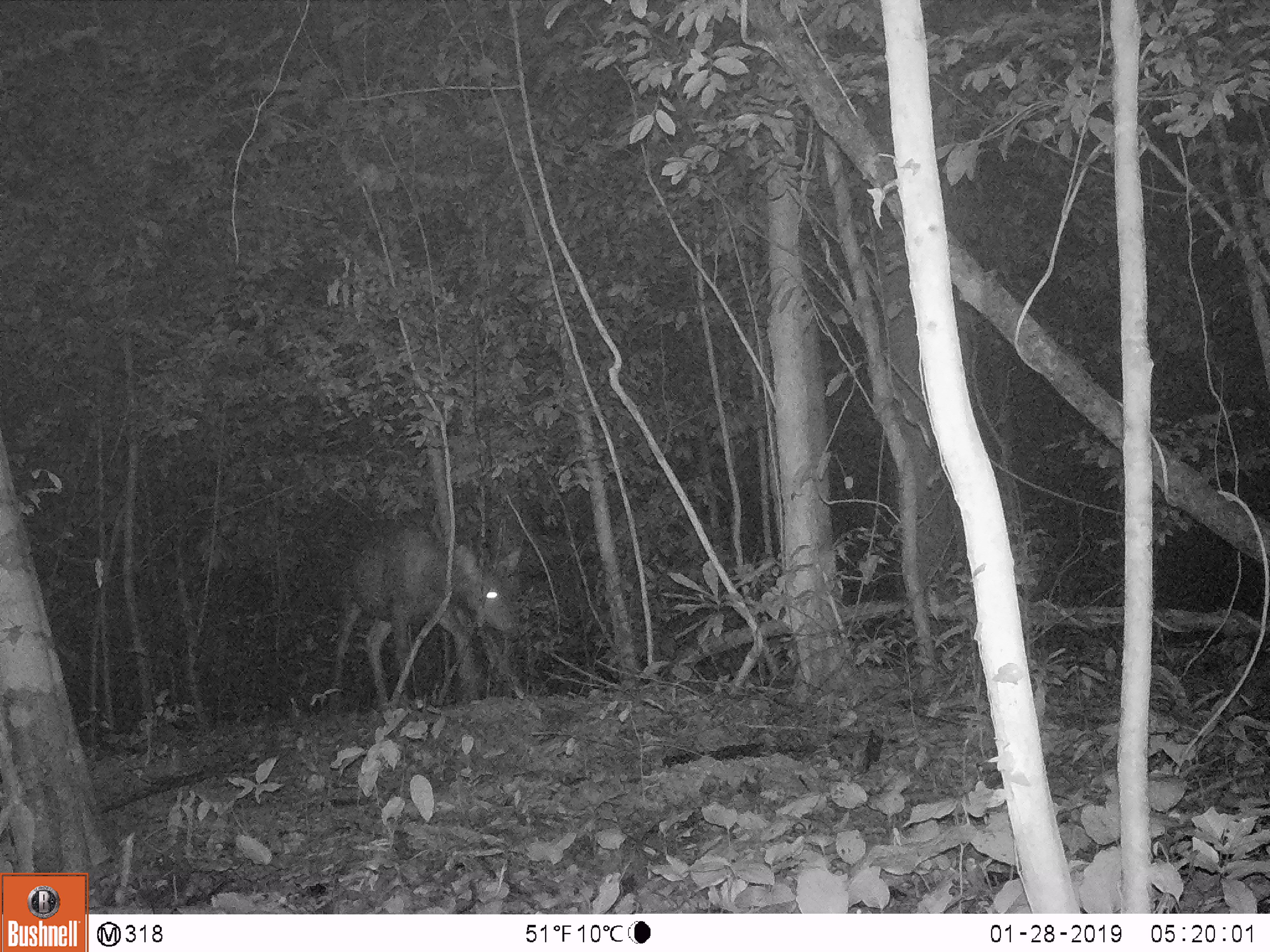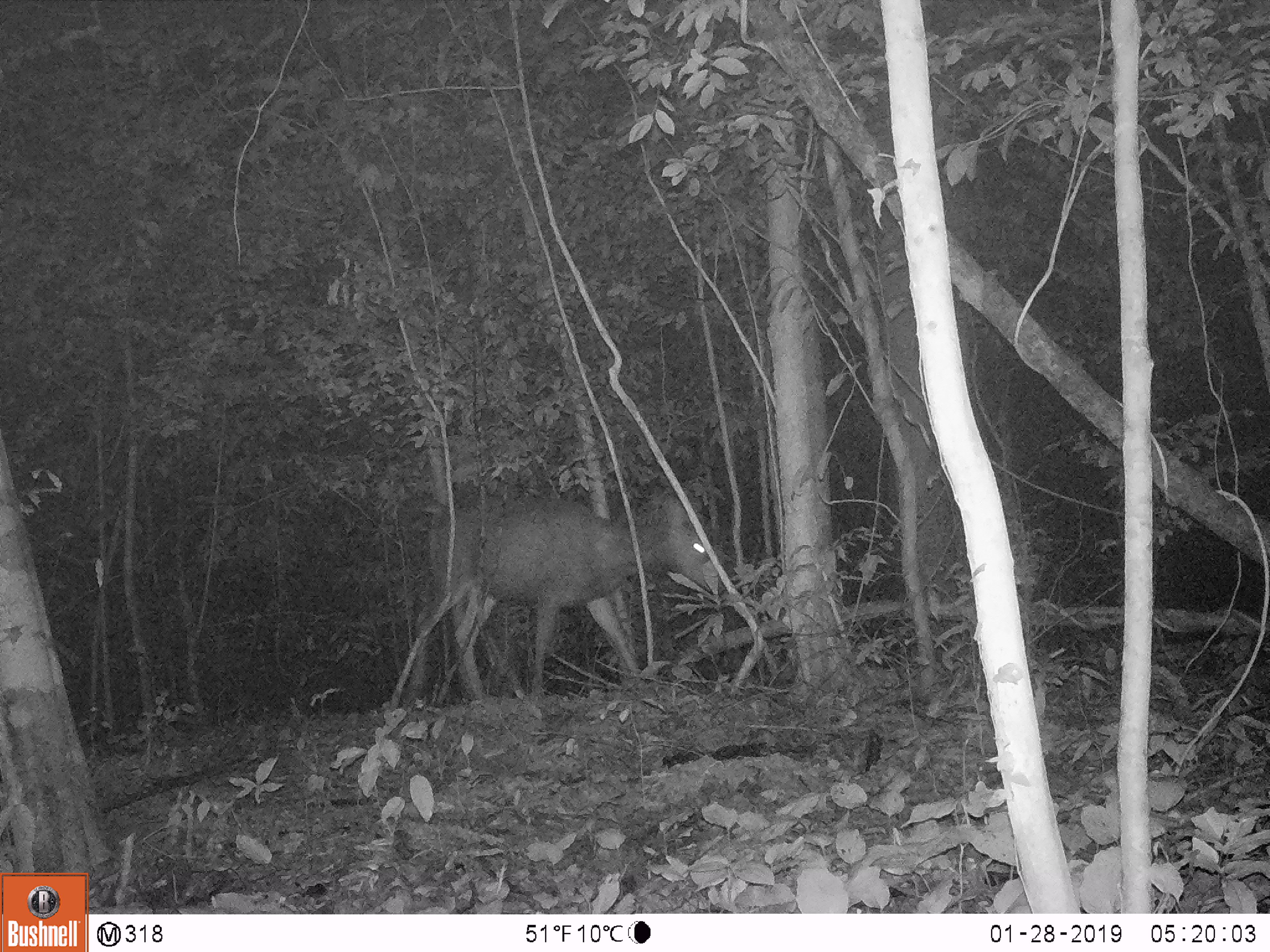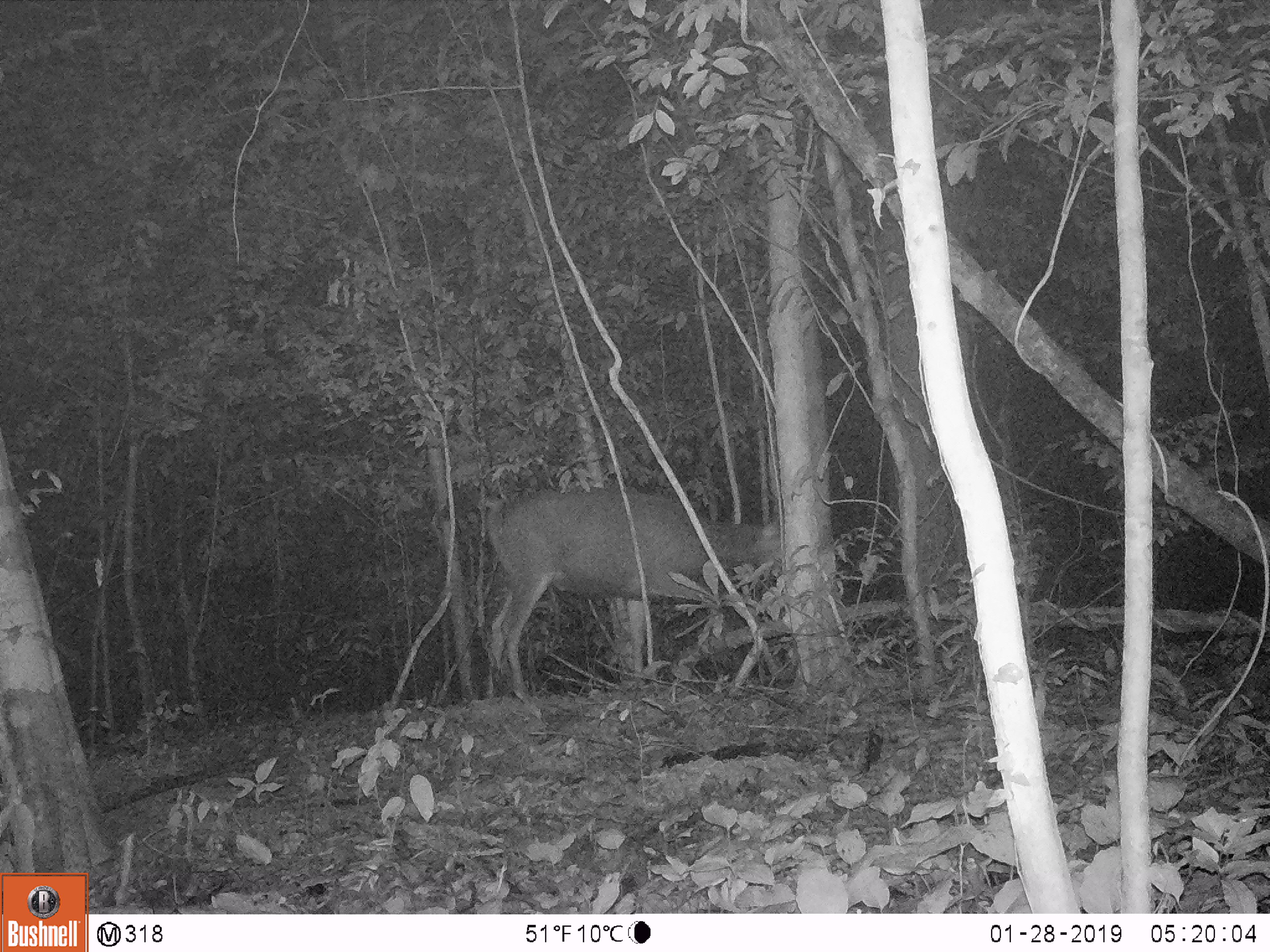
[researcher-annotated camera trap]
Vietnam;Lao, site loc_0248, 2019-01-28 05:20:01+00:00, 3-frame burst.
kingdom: Animalia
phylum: Chordata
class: Mammalia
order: Artiodactyla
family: Cervidae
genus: Rusa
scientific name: Rusa unicolor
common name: sambar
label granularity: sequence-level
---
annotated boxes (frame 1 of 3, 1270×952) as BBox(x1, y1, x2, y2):
sambar: BBox(326, 521, 522, 715)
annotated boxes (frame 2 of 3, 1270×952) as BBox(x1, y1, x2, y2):
sambar: BBox(402, 492, 729, 712)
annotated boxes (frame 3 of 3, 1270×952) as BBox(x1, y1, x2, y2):
sambar: BBox(483, 485, 788, 700)